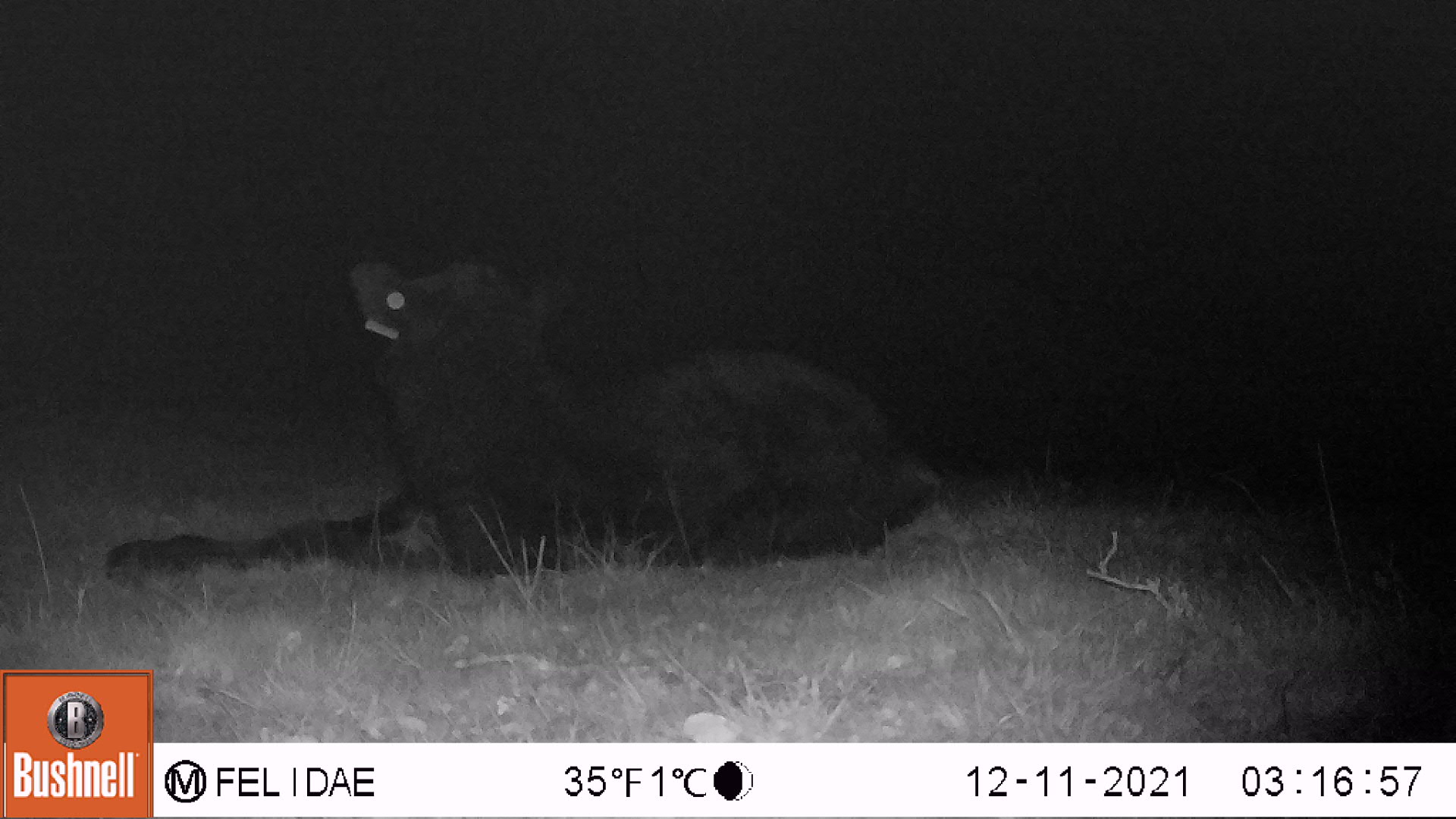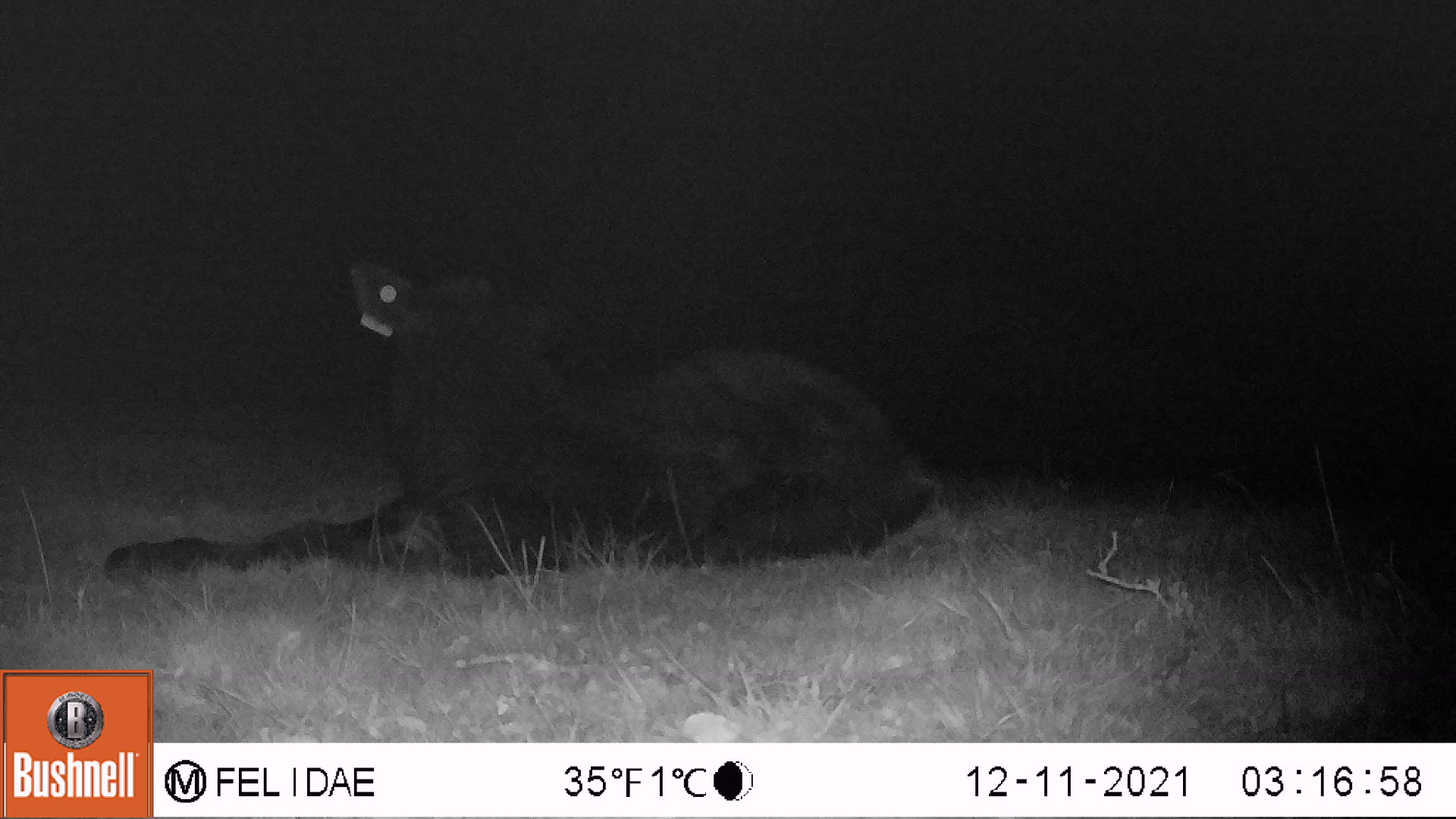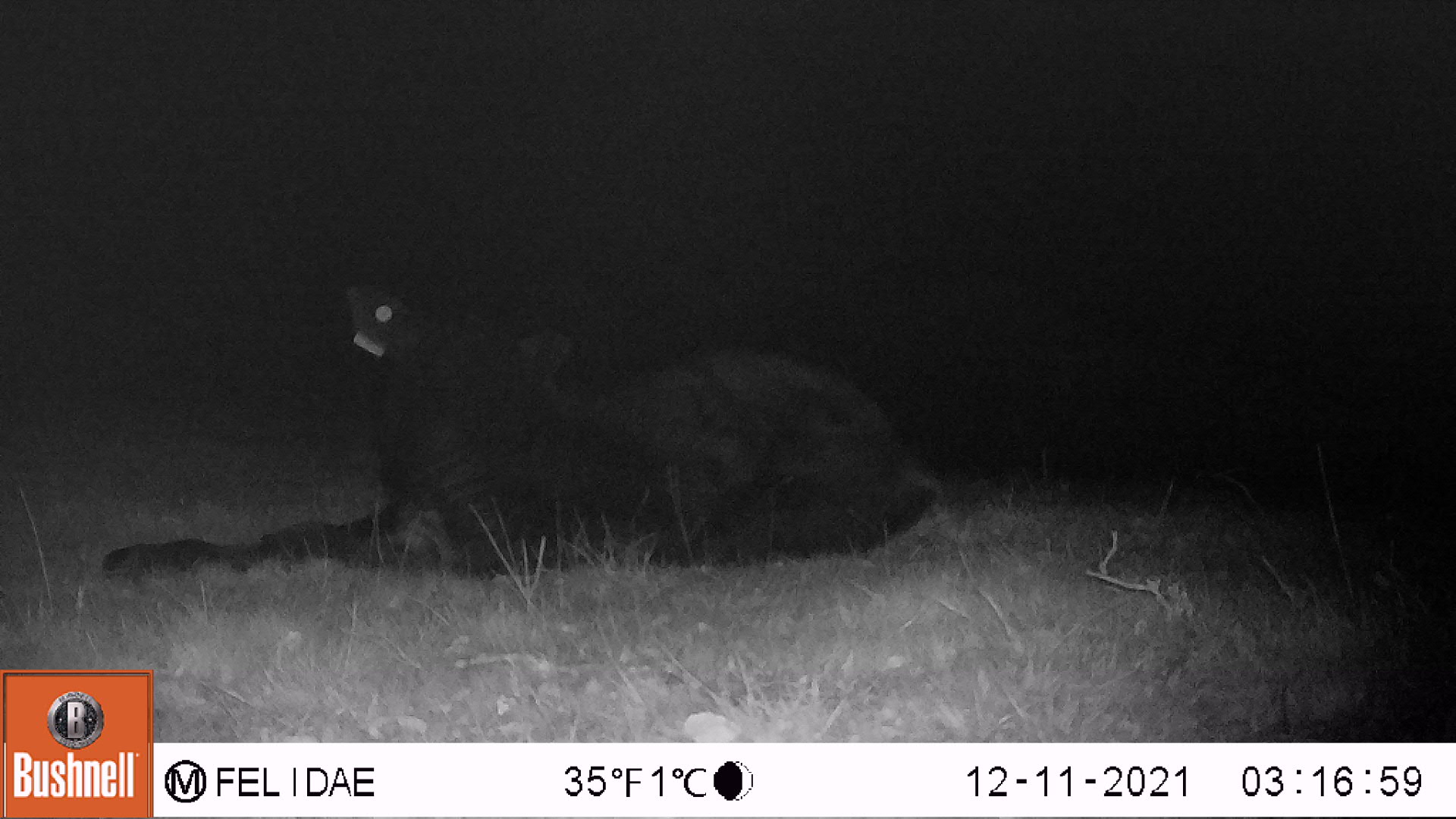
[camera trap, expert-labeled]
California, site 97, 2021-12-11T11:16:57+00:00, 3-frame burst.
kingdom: Animalia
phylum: Chordata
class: Mammalia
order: Artiodactyla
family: Bovidae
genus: Bos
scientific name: Bos taurus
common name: domestic cattle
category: cattle